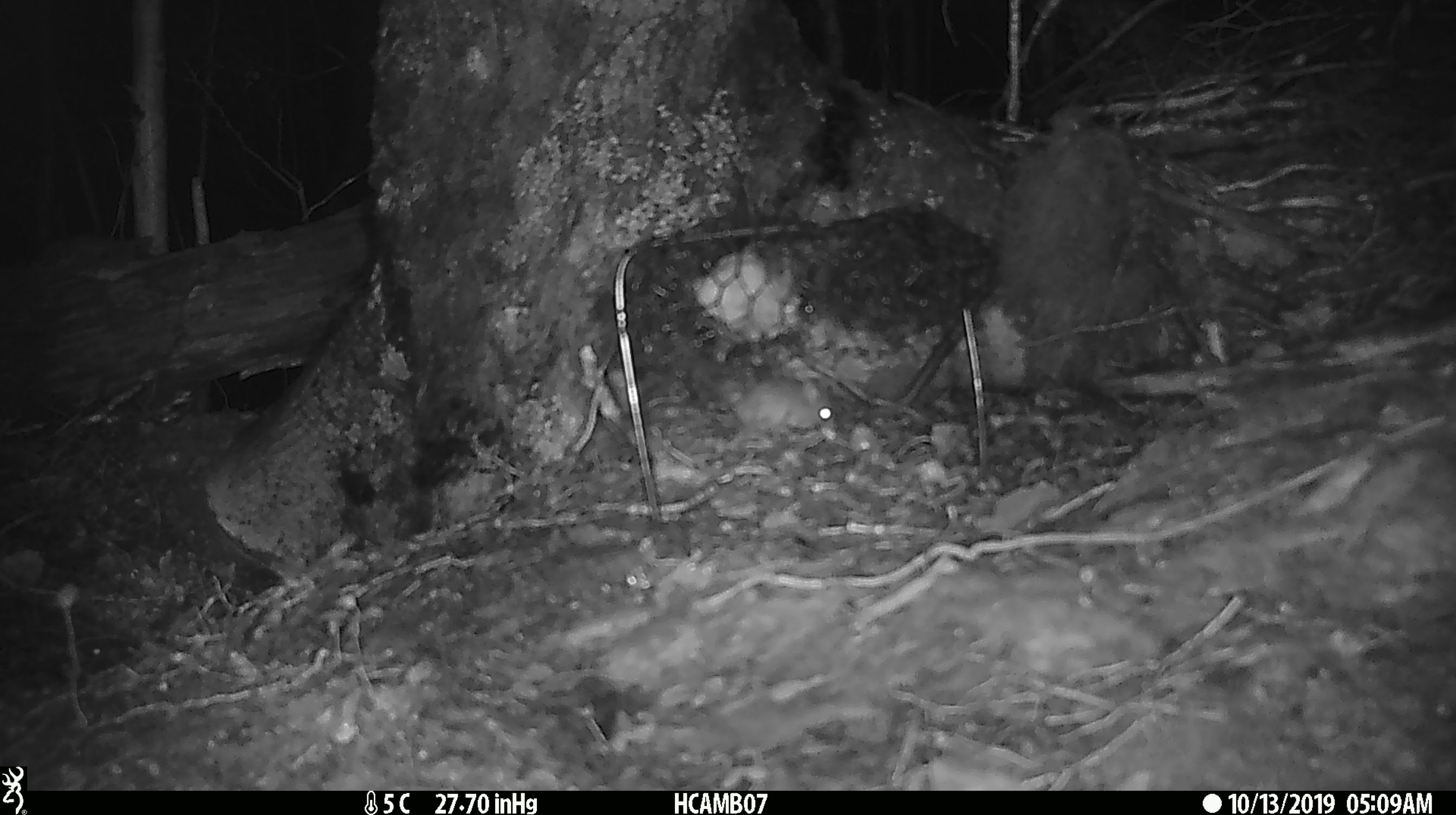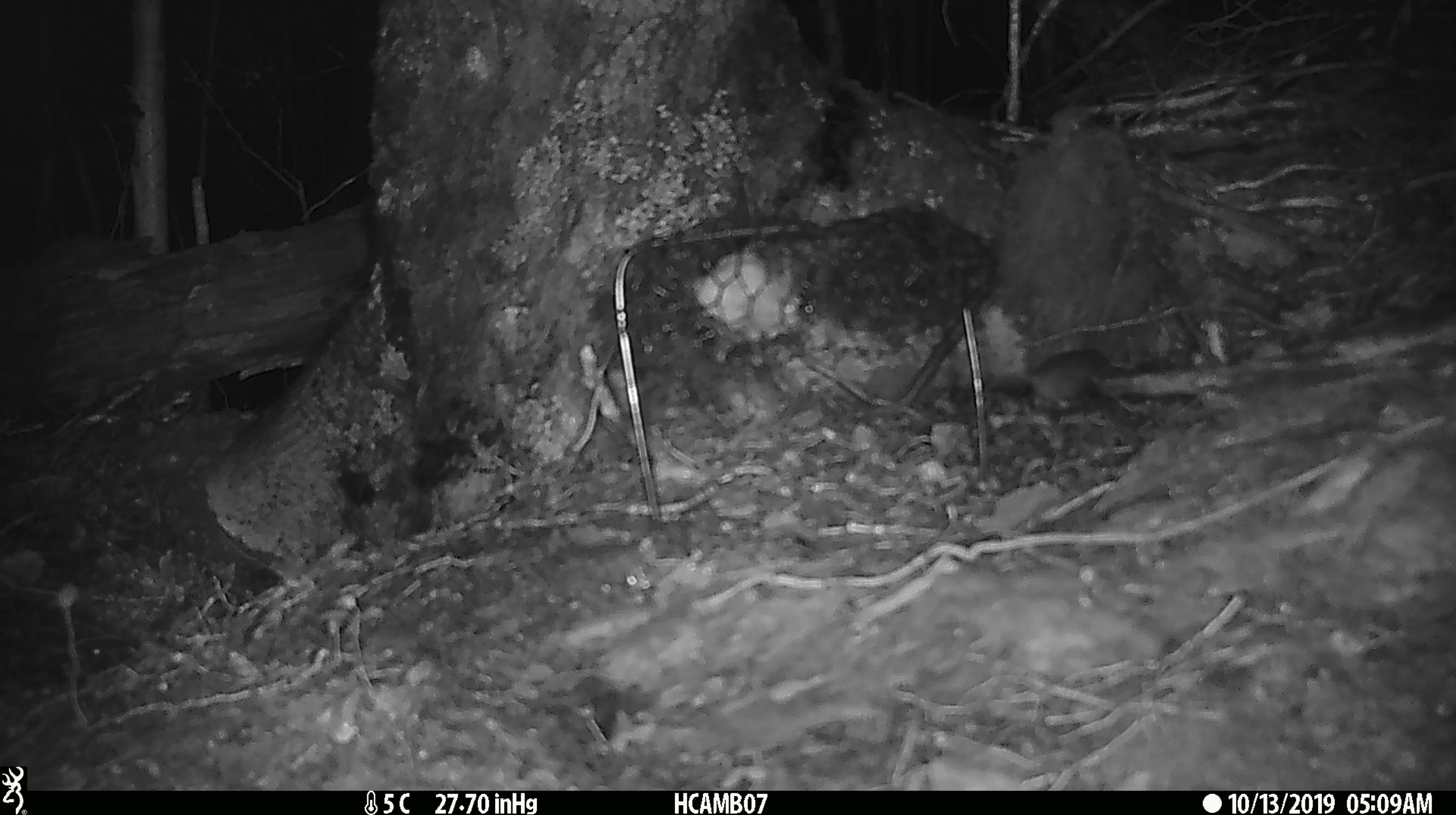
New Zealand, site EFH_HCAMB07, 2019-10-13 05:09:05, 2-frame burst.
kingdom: Animalia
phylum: Chordata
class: Mammalia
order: Rodentia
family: Muridae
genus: Mus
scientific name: Mus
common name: mouse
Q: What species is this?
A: Mouse (Mus).